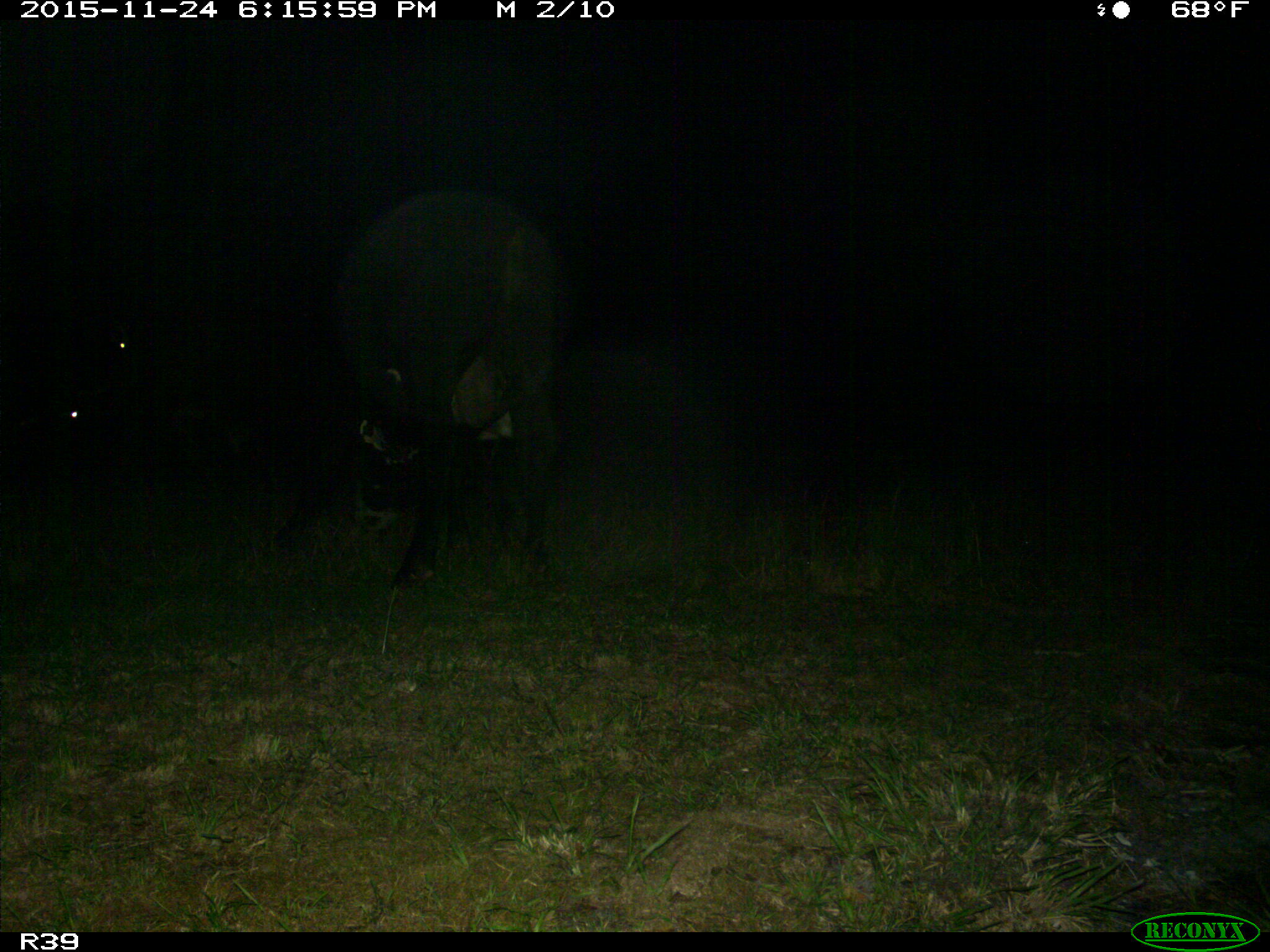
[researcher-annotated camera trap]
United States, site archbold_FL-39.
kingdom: Animalia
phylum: Chordata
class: Mammalia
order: Artiodactyla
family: Bovidae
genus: Bos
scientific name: Bos taurus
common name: domestic cow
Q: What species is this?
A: Bos taurus (domestic cow).